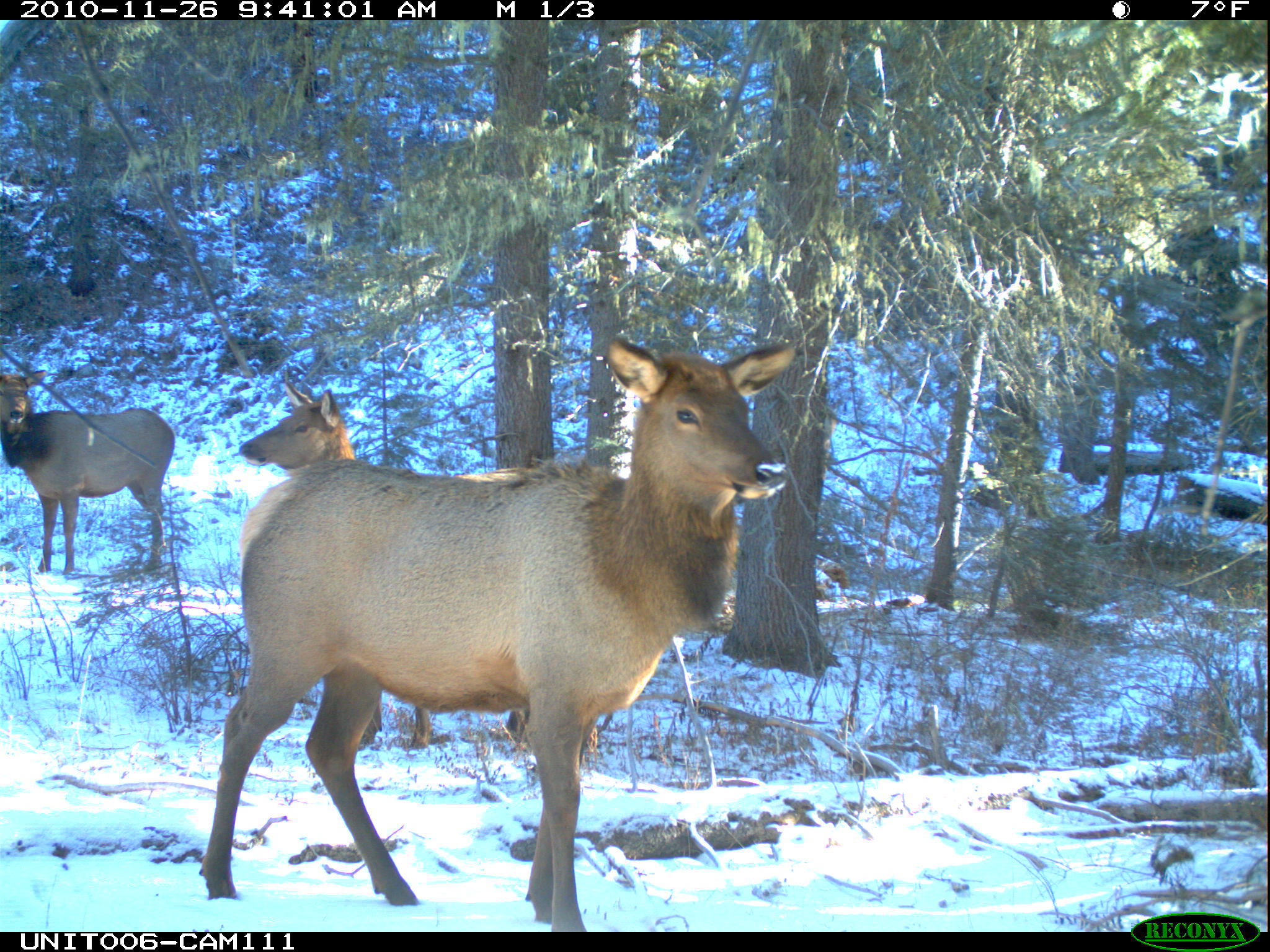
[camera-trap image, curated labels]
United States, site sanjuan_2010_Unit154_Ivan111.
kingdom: Animalia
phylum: Chordata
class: Mammalia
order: Artiodactyla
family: Cervidae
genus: Cervus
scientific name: Cervus elaphus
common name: red deer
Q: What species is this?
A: Cervus elaphus (red deer).